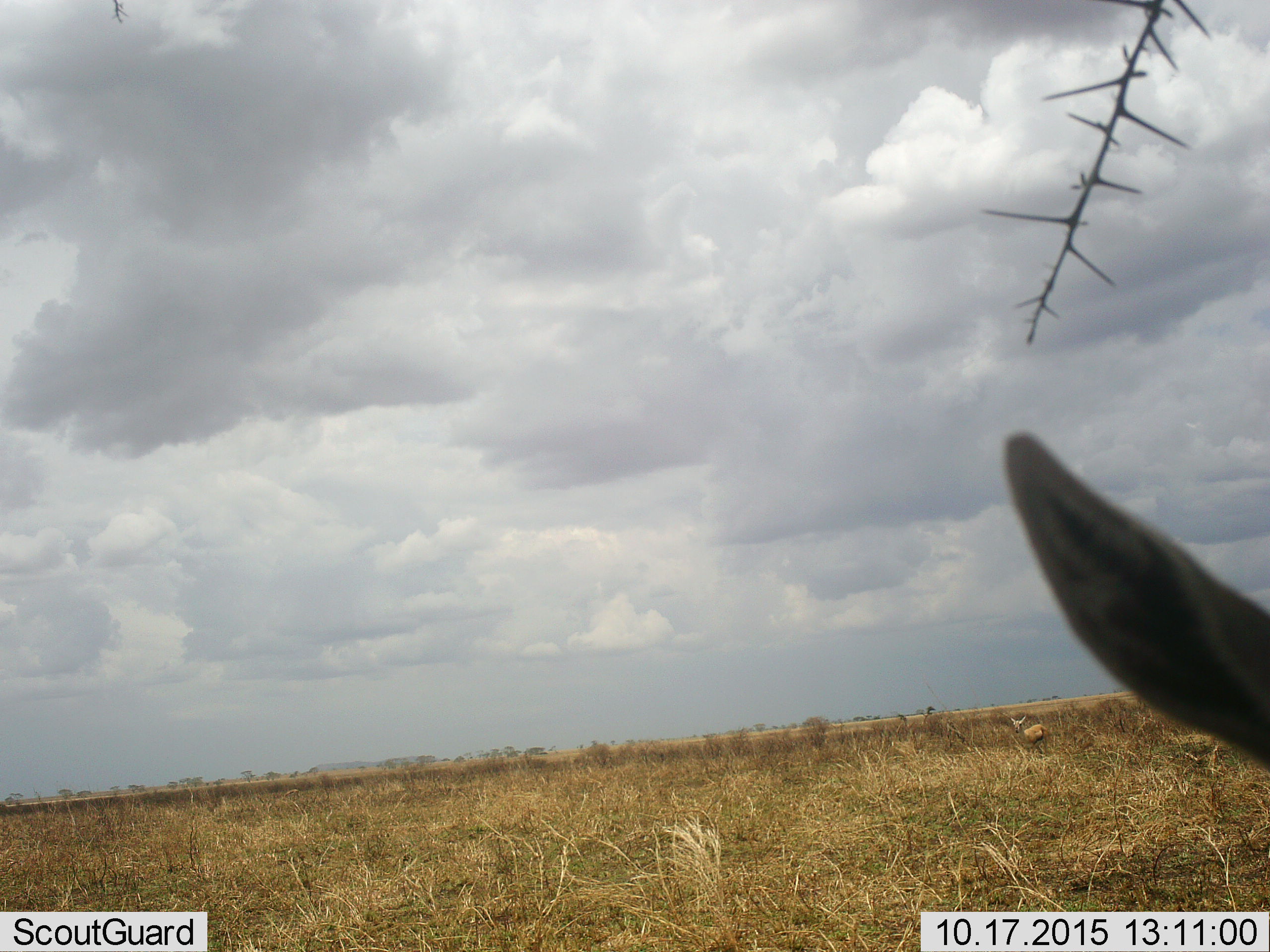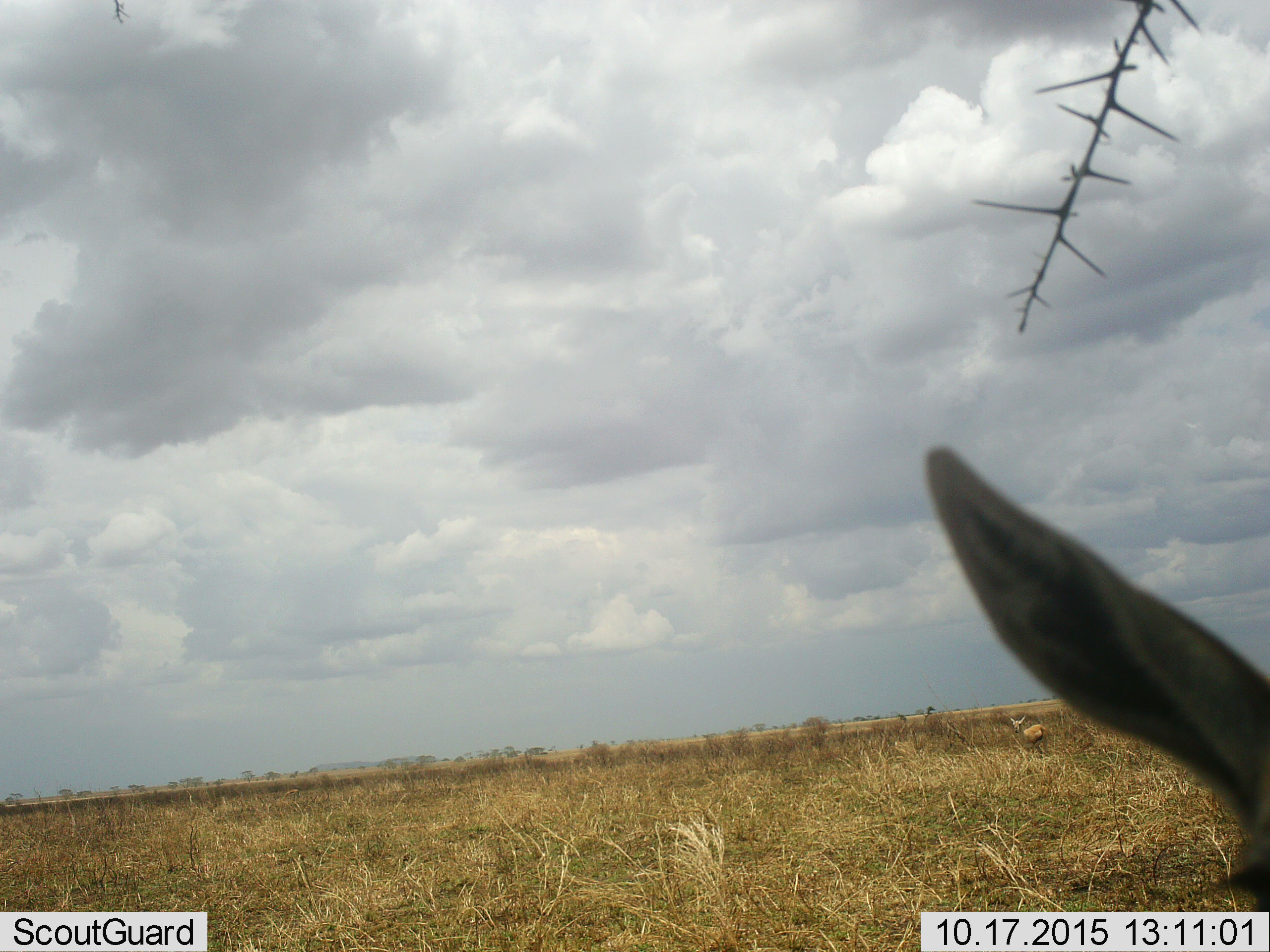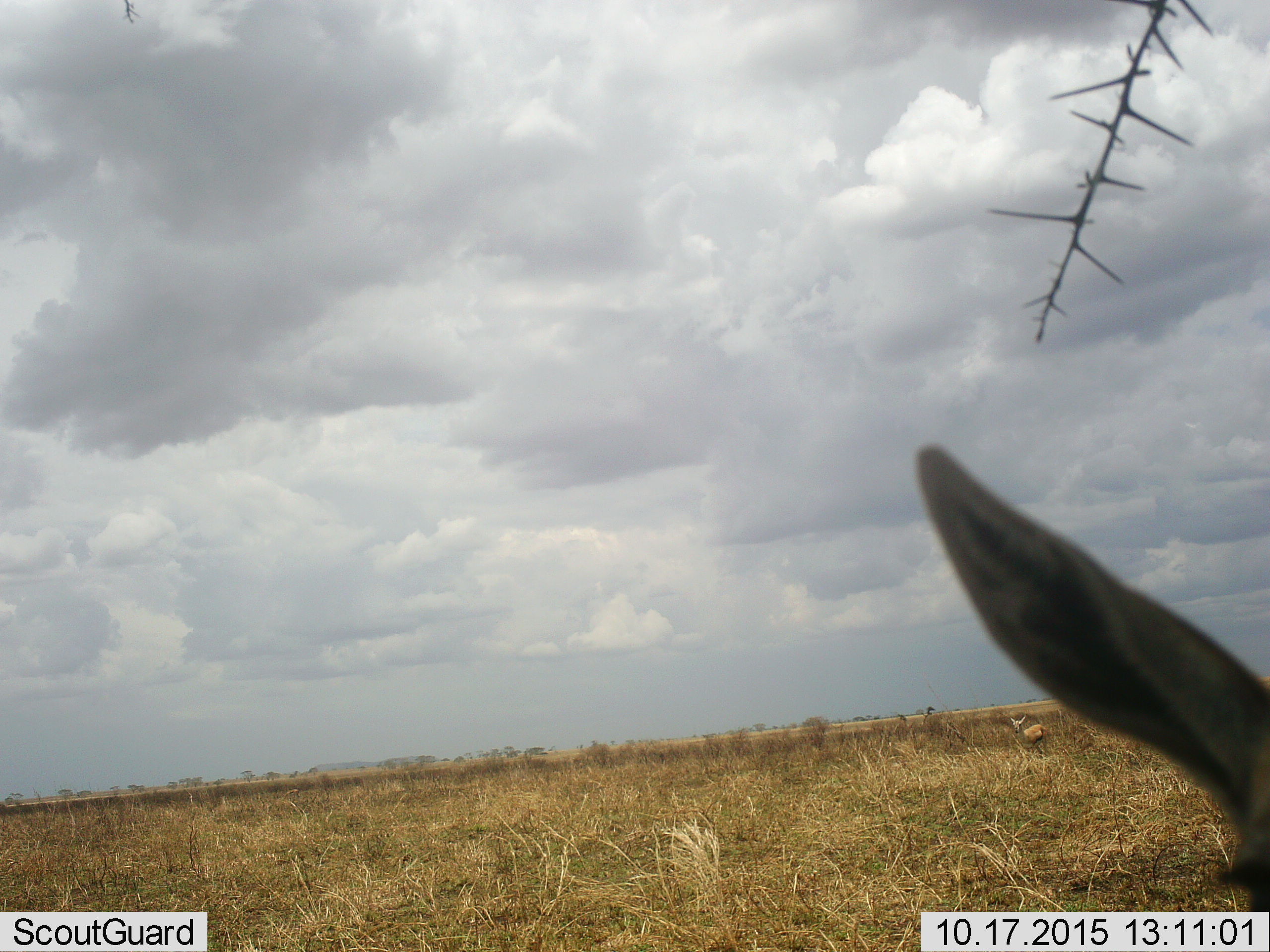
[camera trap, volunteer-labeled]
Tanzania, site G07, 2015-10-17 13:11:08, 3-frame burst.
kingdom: Animalia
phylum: Chordata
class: Mammalia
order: Artiodactyla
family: Bovidae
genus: Eudorcas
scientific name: Eudorcas thomsonii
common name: thomson's gazelle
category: gazellethomsons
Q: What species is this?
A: Gazellethomsons (thomson's gazelle) (Eudorcas thomsonii).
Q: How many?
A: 2.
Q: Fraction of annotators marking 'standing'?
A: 100%.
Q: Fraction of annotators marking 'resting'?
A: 0%.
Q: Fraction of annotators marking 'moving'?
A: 0%.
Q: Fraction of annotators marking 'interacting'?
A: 0%.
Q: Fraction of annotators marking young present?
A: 17%.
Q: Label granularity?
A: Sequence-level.